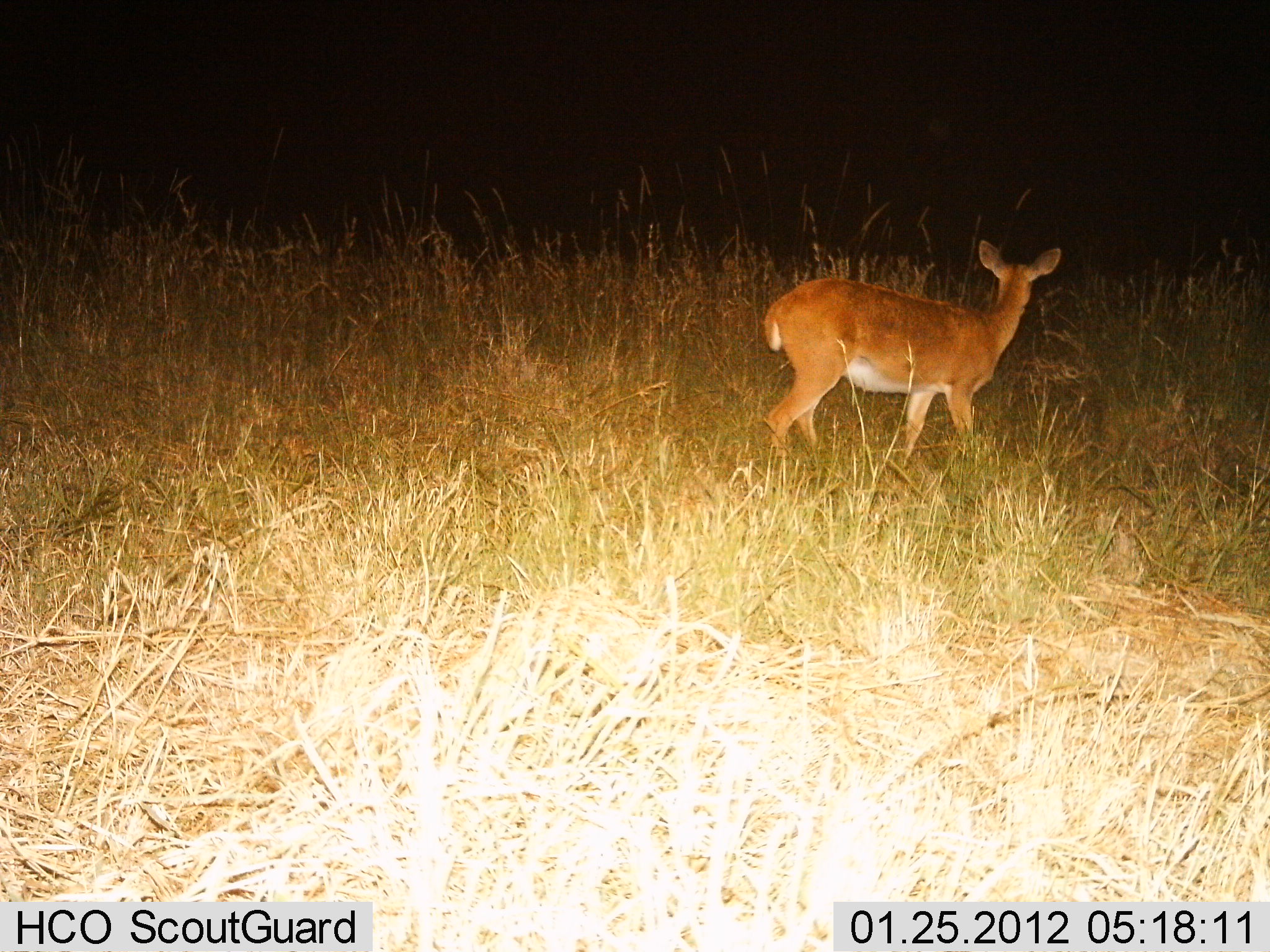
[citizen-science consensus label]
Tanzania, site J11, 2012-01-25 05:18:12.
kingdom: Animalia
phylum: Chordata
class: Mammalia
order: Artiodactyla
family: Bovidae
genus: Redunca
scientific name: Redunca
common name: reedbuck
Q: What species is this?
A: Reedbuck (Redunca).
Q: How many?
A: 1.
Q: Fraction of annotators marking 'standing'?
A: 77%.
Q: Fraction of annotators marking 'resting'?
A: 0%.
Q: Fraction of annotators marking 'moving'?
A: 23%.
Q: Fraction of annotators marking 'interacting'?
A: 0%.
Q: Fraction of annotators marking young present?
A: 0%.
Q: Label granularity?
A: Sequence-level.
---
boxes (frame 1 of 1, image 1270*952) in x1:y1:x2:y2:
animal: 758:238:1065:464